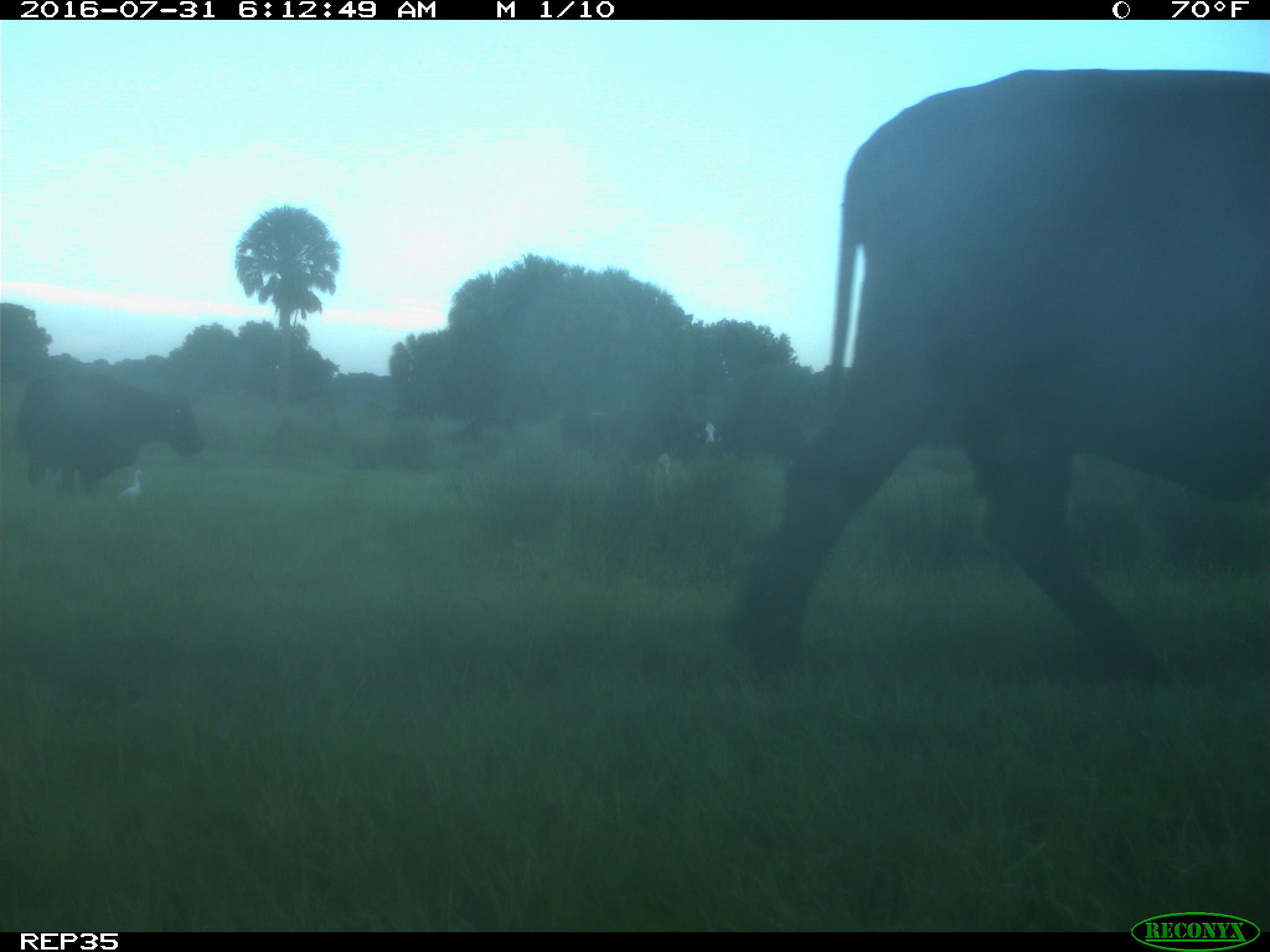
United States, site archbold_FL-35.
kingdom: Animalia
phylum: Chordata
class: Mammalia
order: Artiodactyla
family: Bovidae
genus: Bos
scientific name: Bos taurus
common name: domestic cow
Bos taurus (domestic cow).